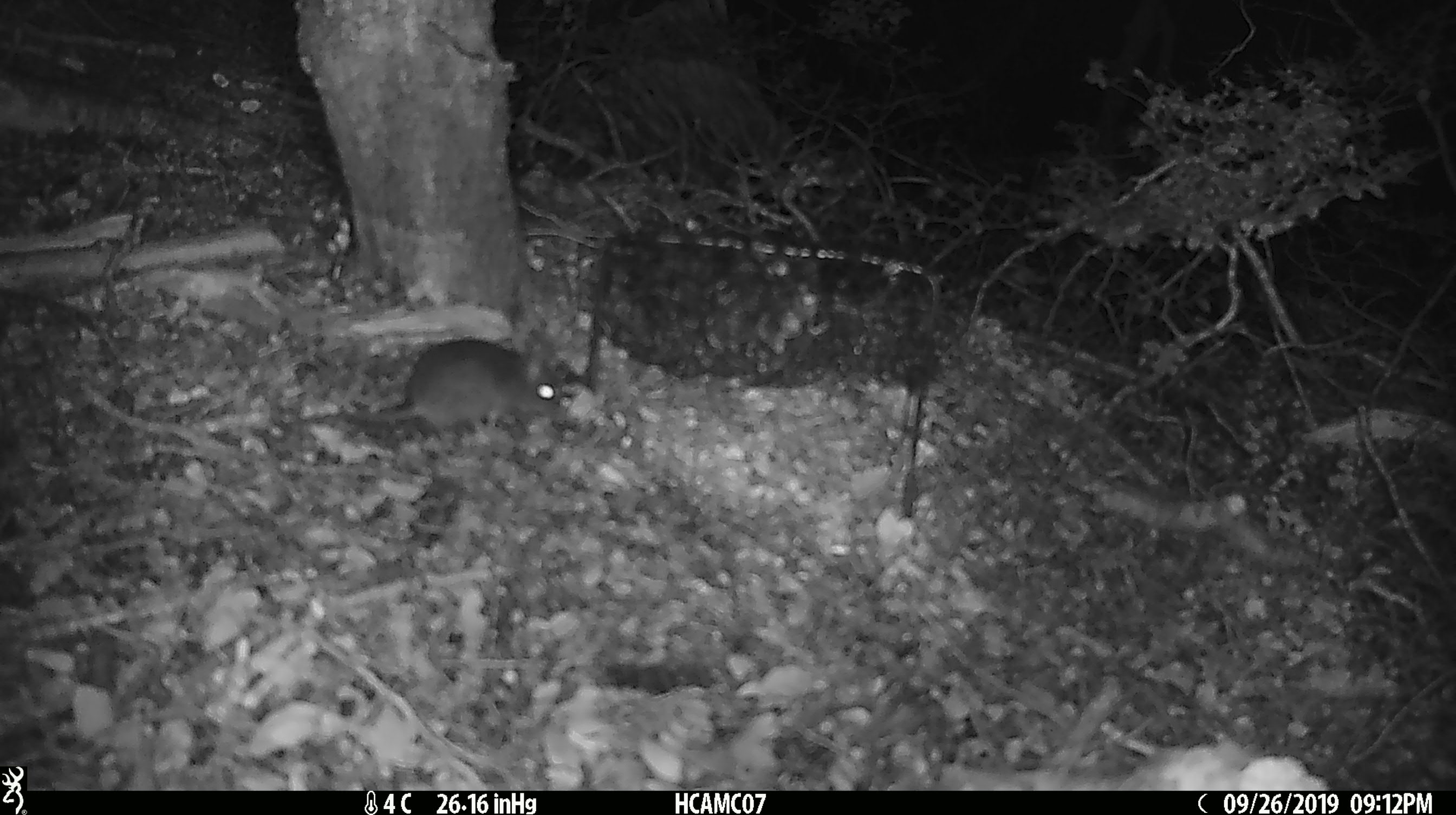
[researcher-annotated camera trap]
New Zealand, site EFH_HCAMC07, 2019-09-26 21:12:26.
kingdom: Animalia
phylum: Chordata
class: Mammalia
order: Rodentia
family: Muridae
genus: Mus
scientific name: Mus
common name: mouse